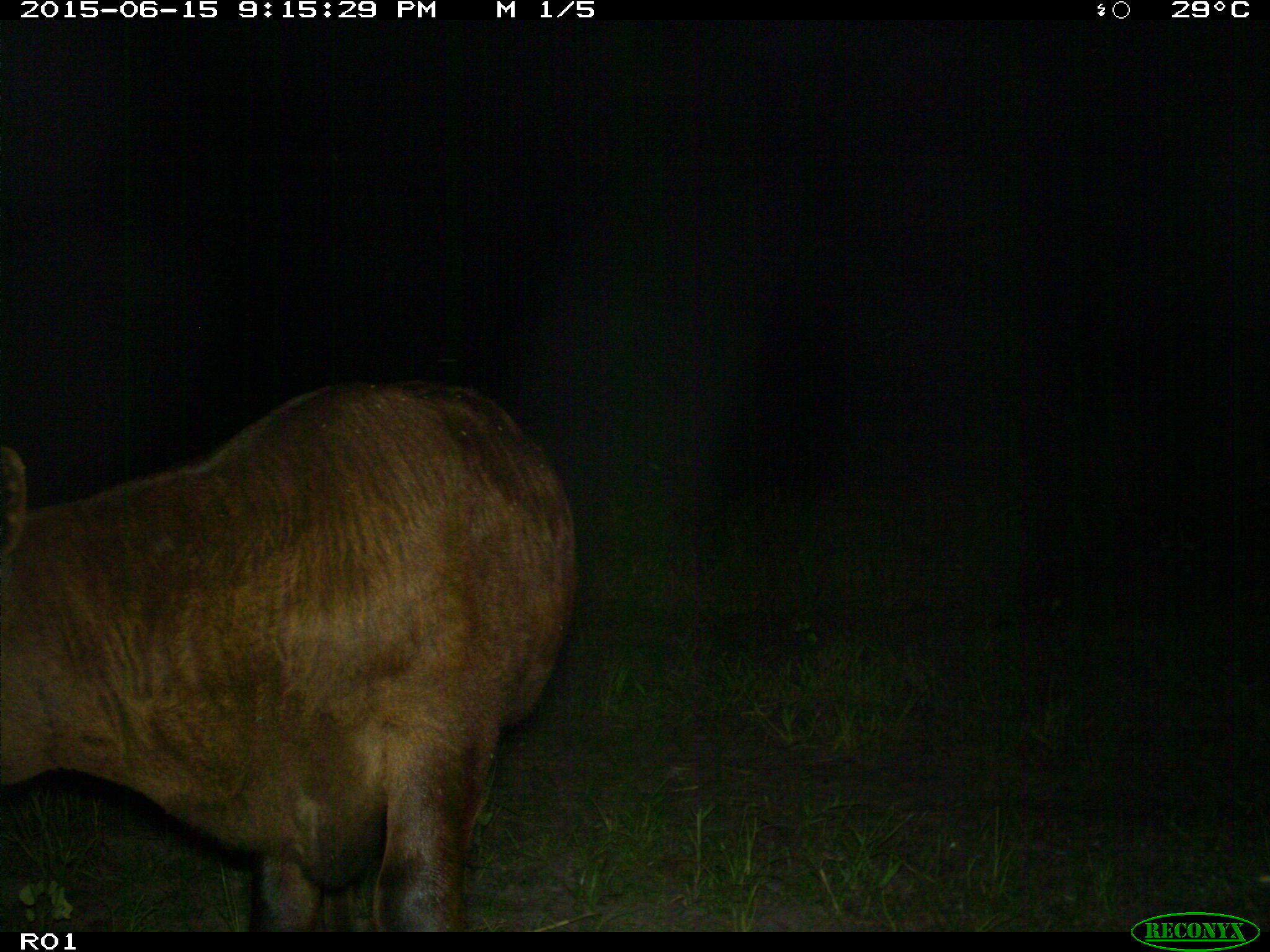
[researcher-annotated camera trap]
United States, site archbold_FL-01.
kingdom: Animalia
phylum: Chordata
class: Mammalia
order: Artiodactyla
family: Bovidae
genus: Bos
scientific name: Bos taurus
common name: domestic cow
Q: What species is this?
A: Bos taurus (domestic cow).